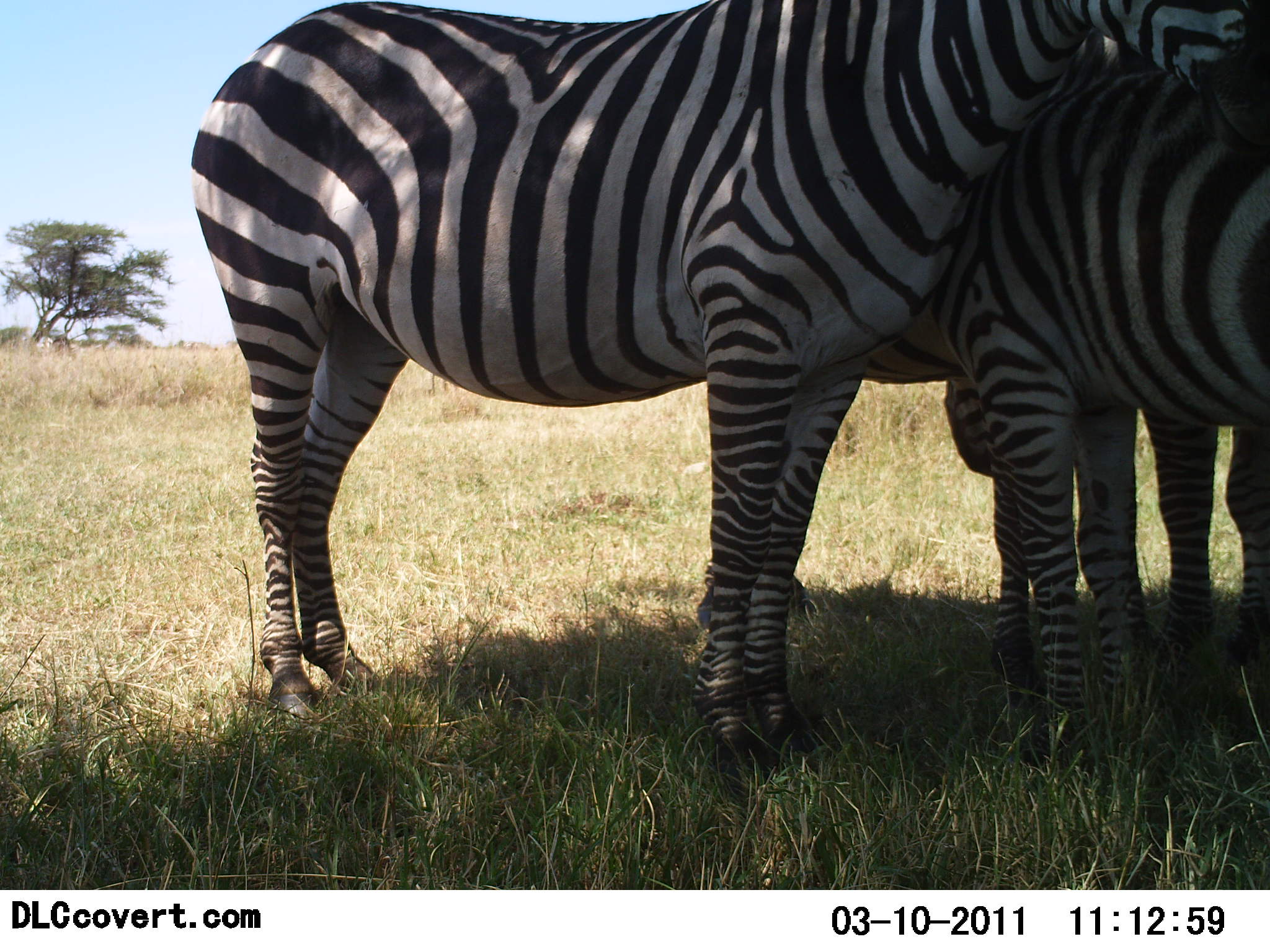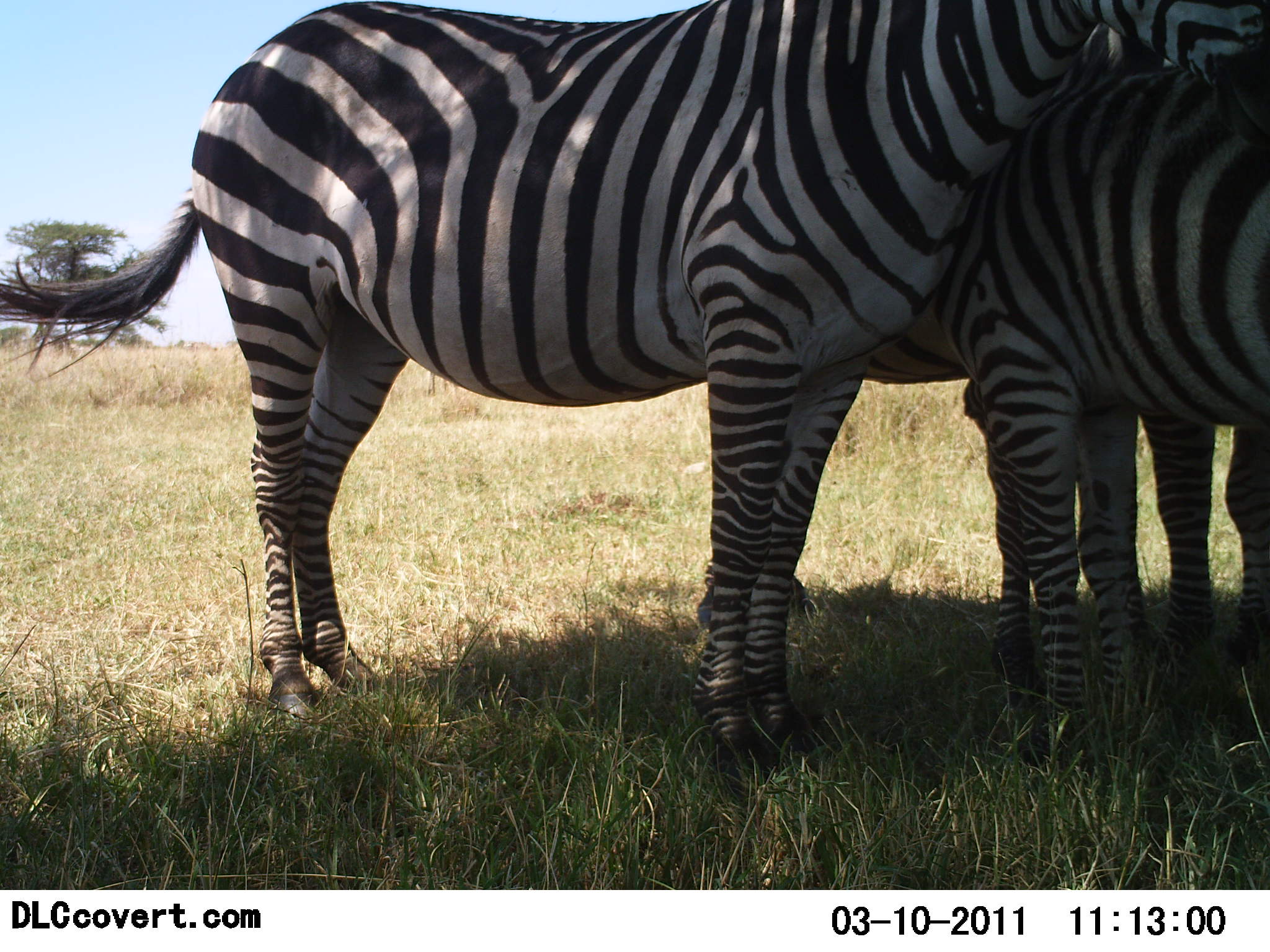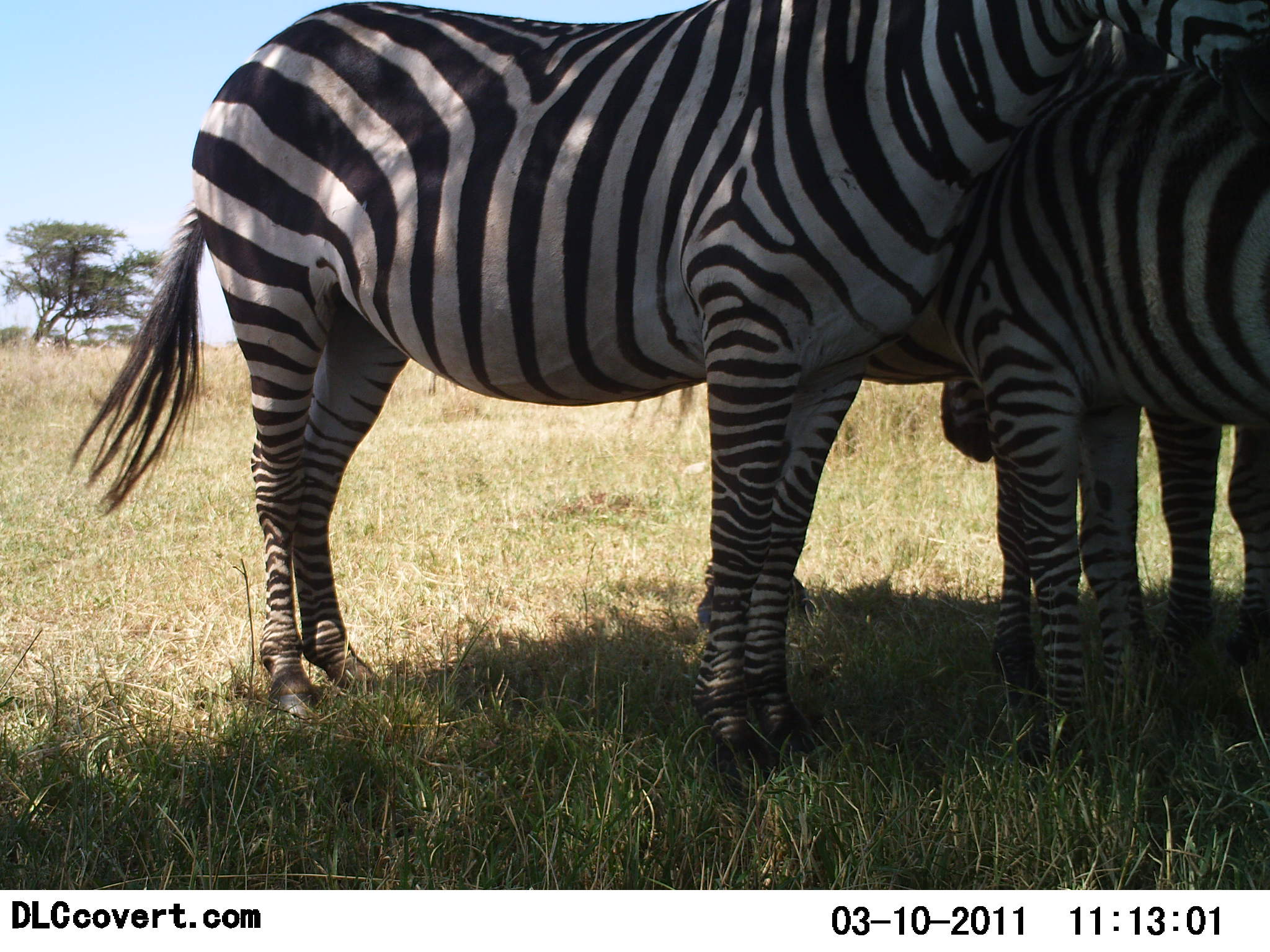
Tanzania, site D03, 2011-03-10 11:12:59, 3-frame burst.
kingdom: Animalia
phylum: Chordata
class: Mammalia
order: Perissodactyla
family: Equidae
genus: Equus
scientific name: Equus quagga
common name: plains zebra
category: zebra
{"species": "zebra (plains zebra) (Equus quagga)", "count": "3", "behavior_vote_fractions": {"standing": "100%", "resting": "0%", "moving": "0%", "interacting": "30%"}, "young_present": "10%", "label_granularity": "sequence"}